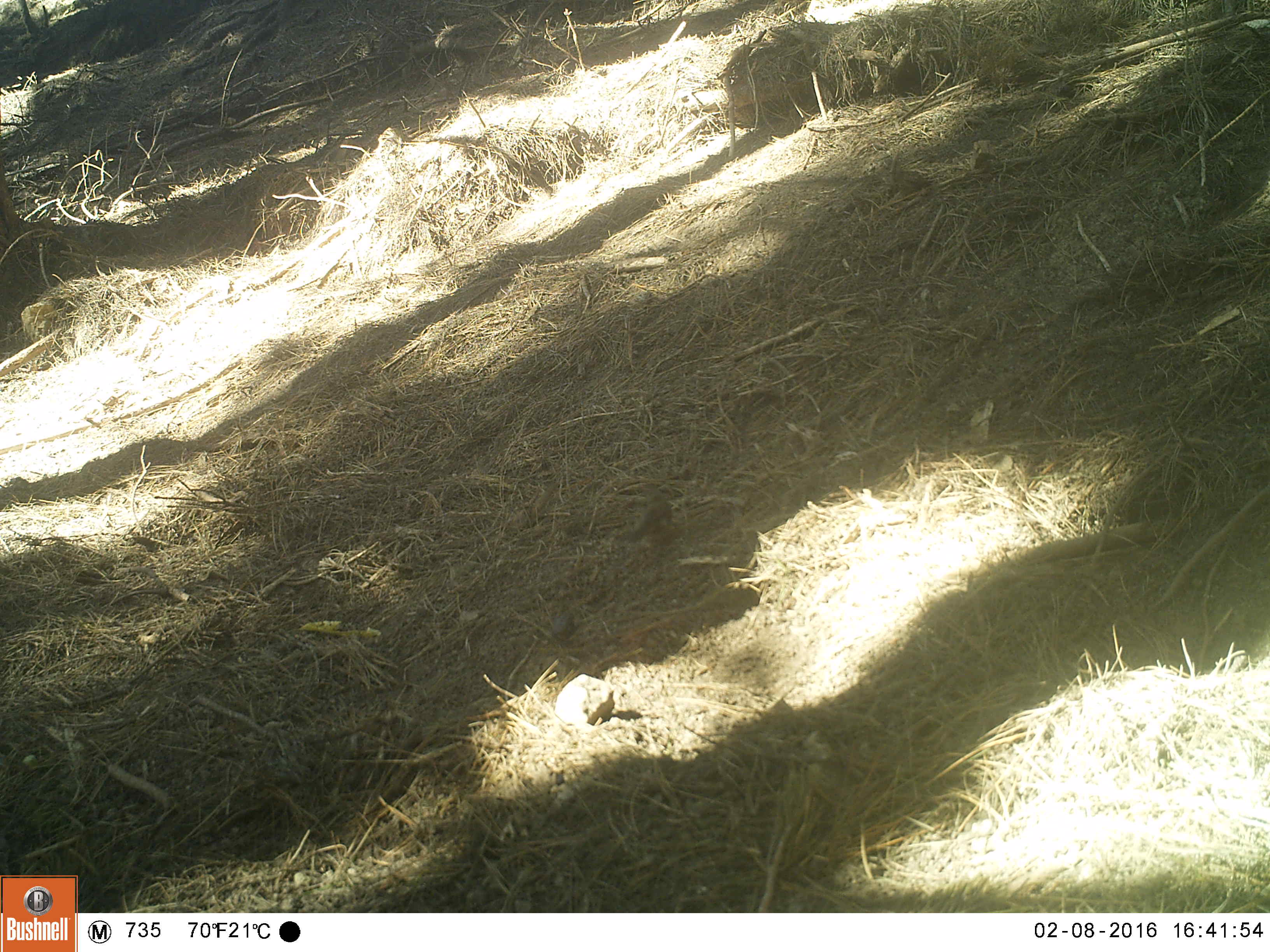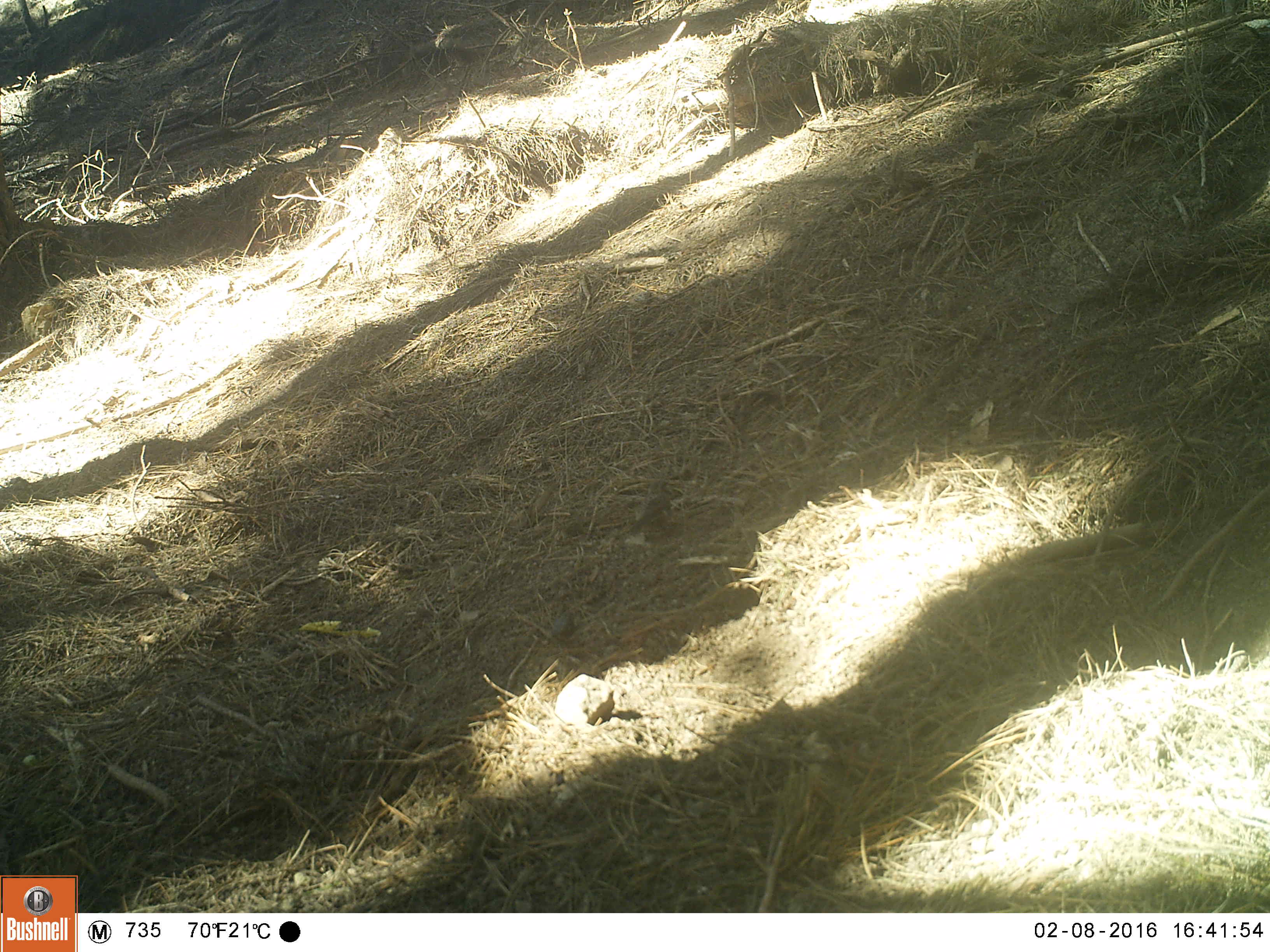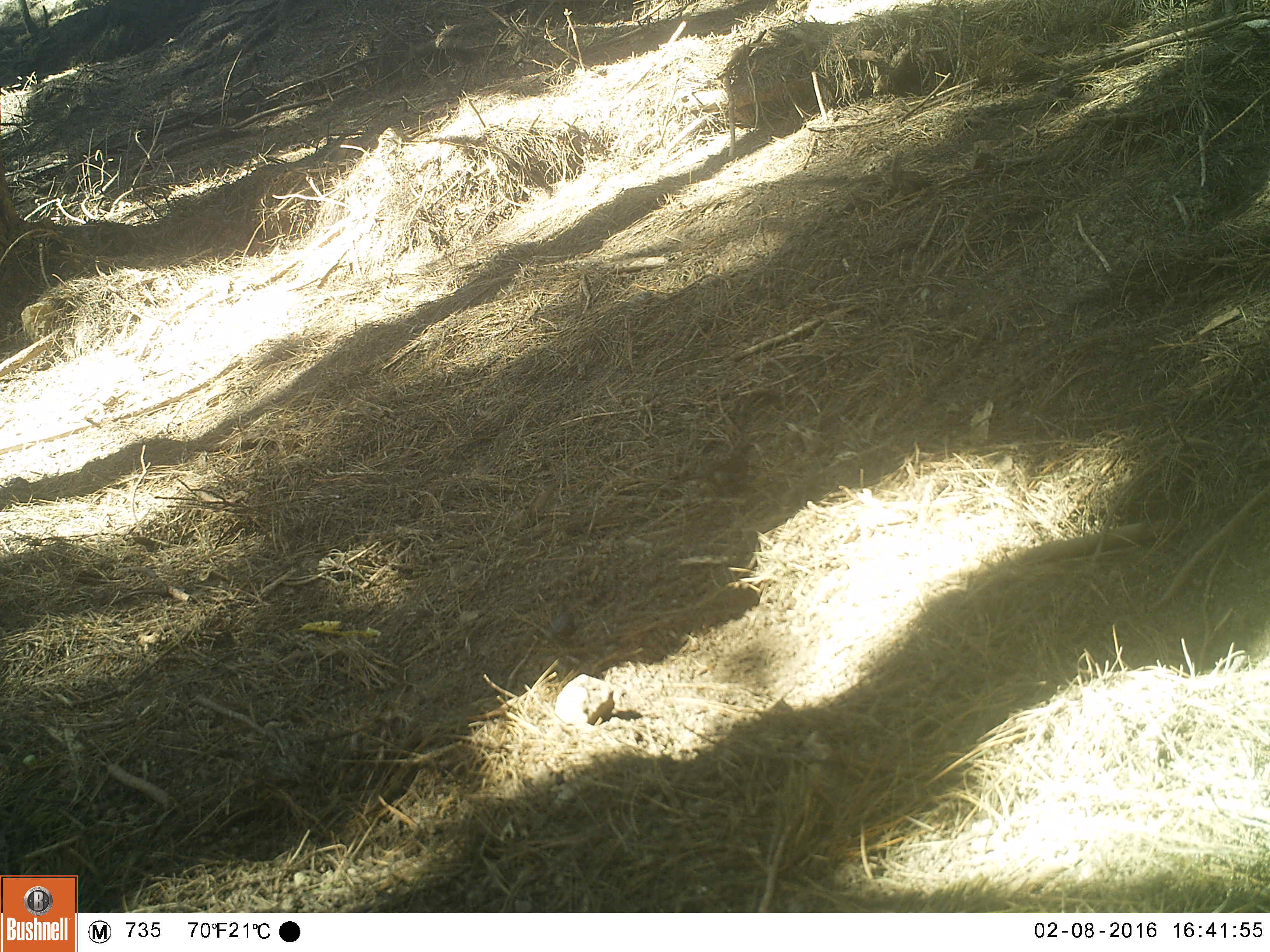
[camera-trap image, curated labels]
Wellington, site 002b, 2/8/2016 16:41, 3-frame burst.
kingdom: Animalia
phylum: Chordata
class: Aves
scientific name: Aves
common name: bird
Bird (Aves).